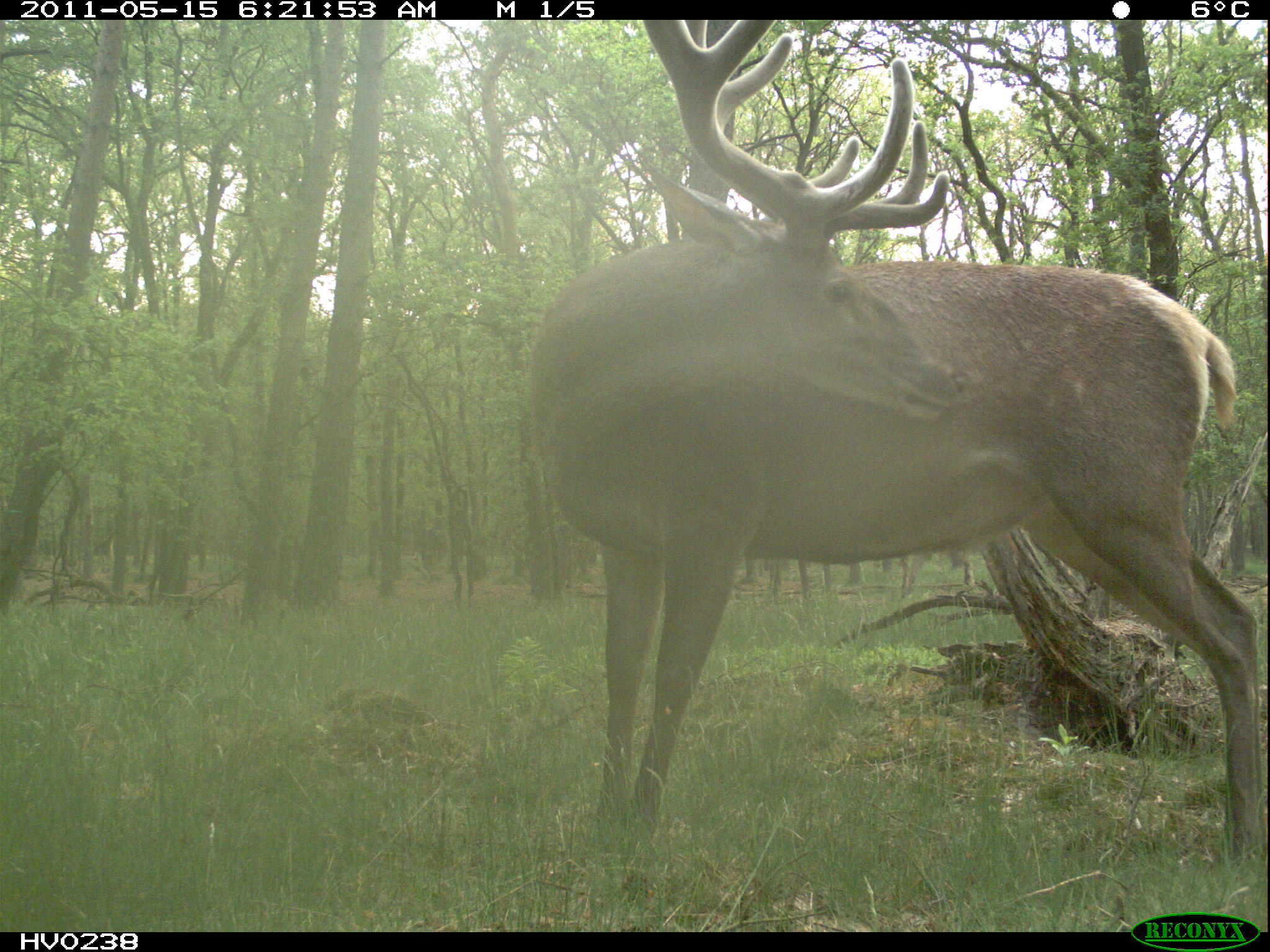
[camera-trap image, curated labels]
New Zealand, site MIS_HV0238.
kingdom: Animalia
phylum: Chordata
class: Mammalia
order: Artiodactyla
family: Cervidae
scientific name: Cervidae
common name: deer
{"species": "deer (Cervidae)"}